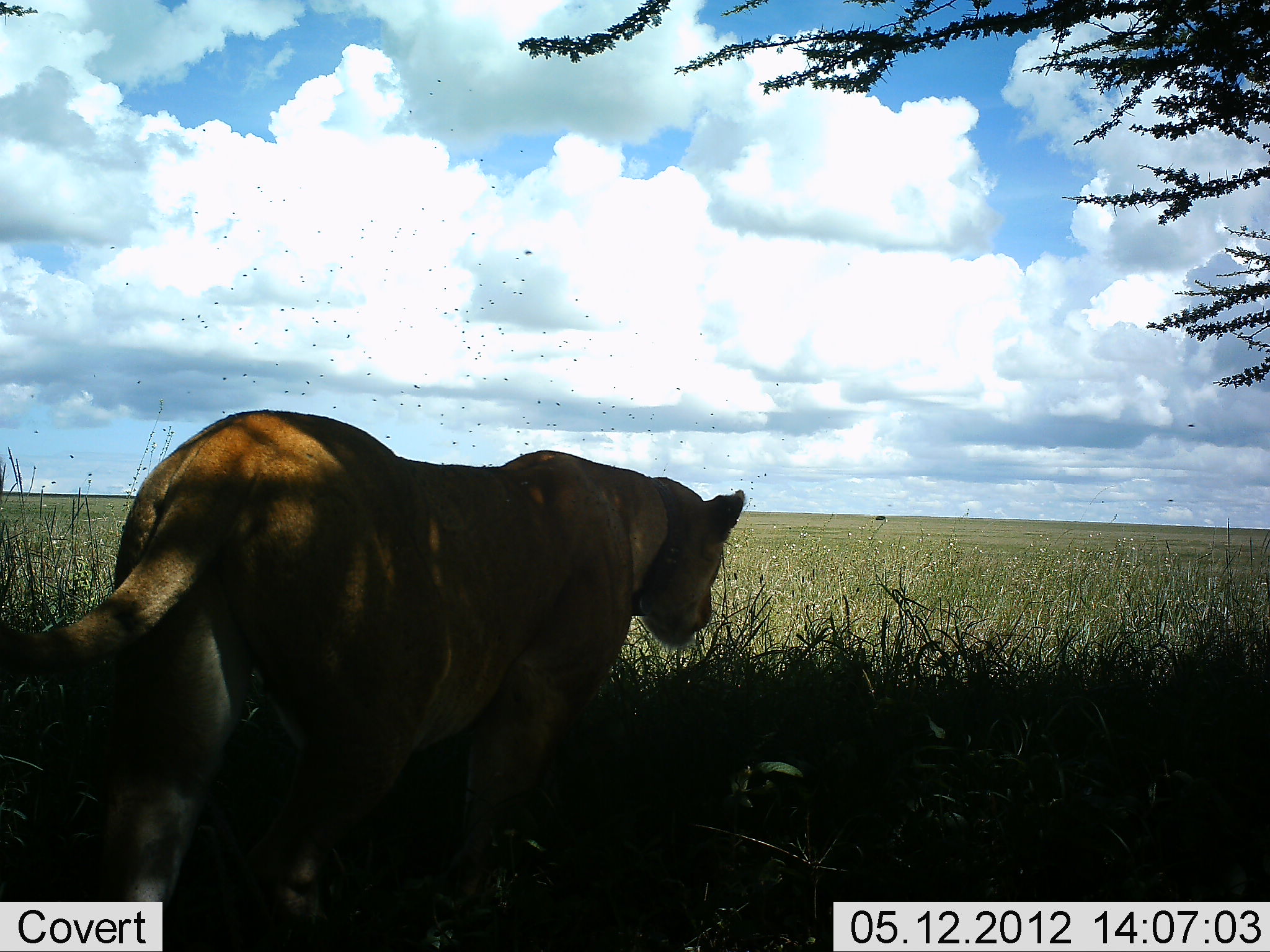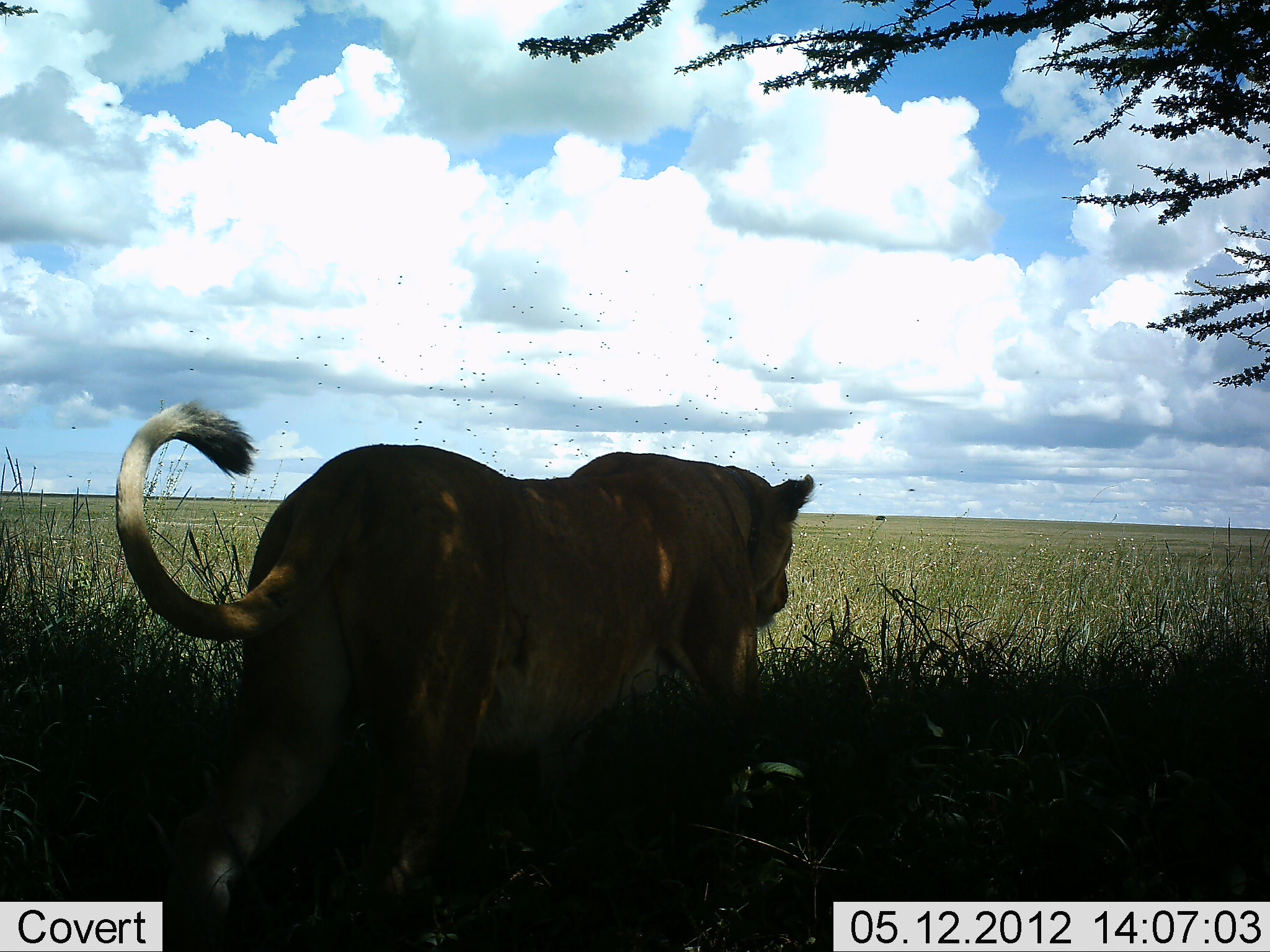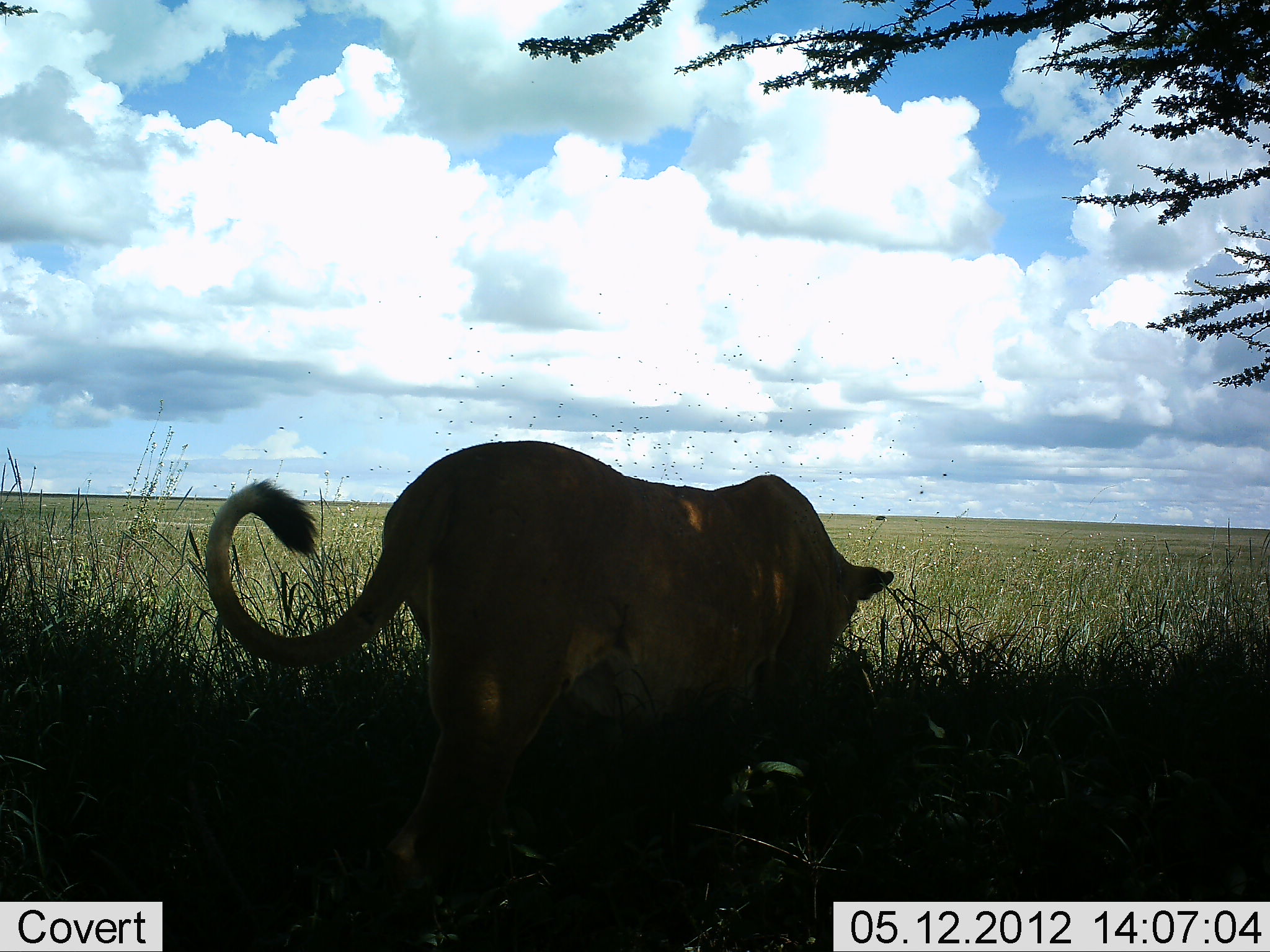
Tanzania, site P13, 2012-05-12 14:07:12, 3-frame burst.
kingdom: Animalia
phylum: Chordata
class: Mammalia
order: Carnivora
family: Felidae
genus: Panthera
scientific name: Panthera leo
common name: lion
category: lionfemale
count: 1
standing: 0%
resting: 0%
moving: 100%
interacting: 0%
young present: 0%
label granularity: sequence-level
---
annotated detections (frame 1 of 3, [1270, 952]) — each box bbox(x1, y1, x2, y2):
animal: bbox(0, 408, 748, 952)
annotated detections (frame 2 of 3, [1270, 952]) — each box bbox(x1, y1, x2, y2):
animal: bbox(116, 399, 816, 952)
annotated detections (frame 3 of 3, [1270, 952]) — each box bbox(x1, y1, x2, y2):
animal: bbox(204, 439, 895, 912)